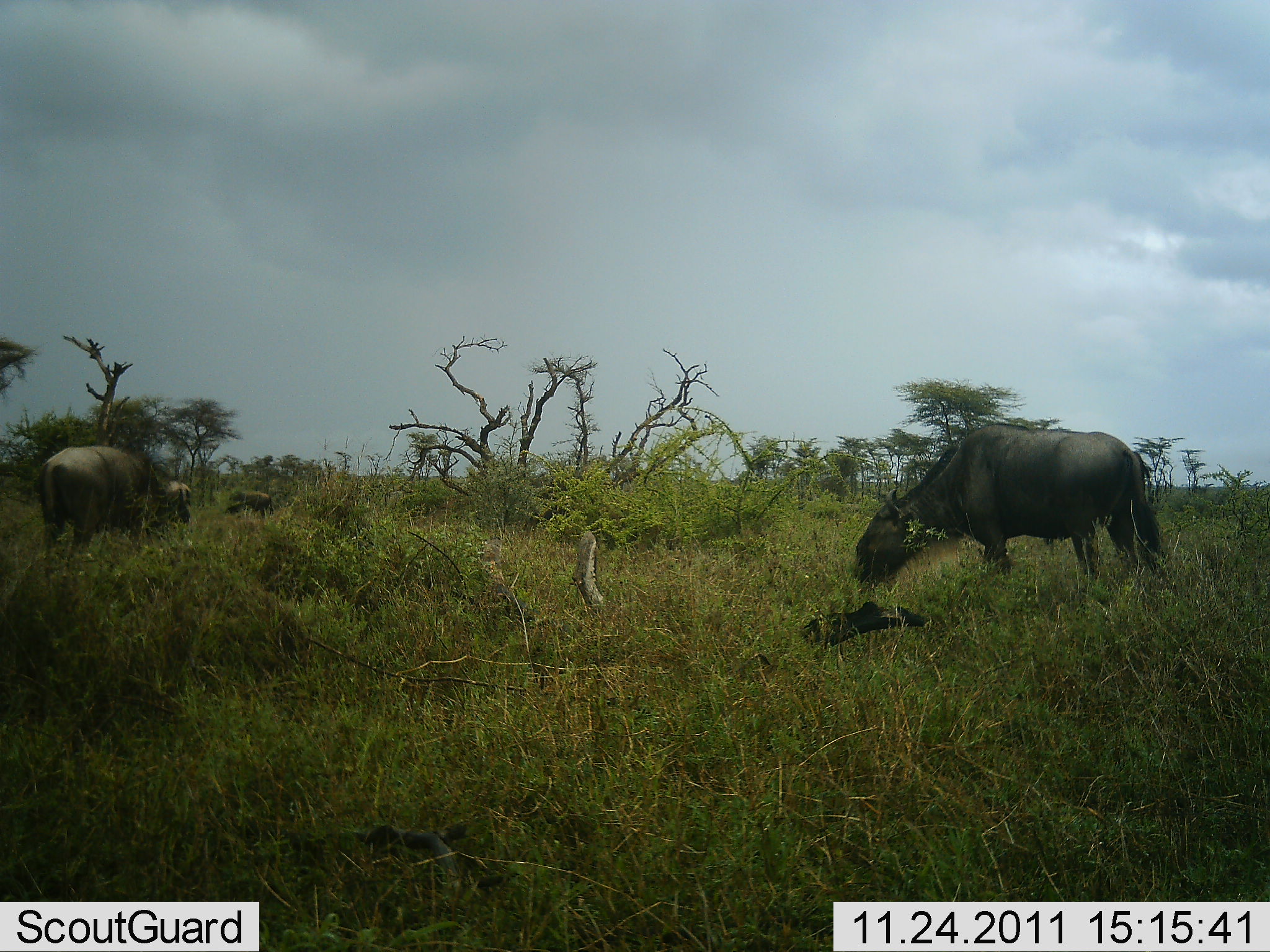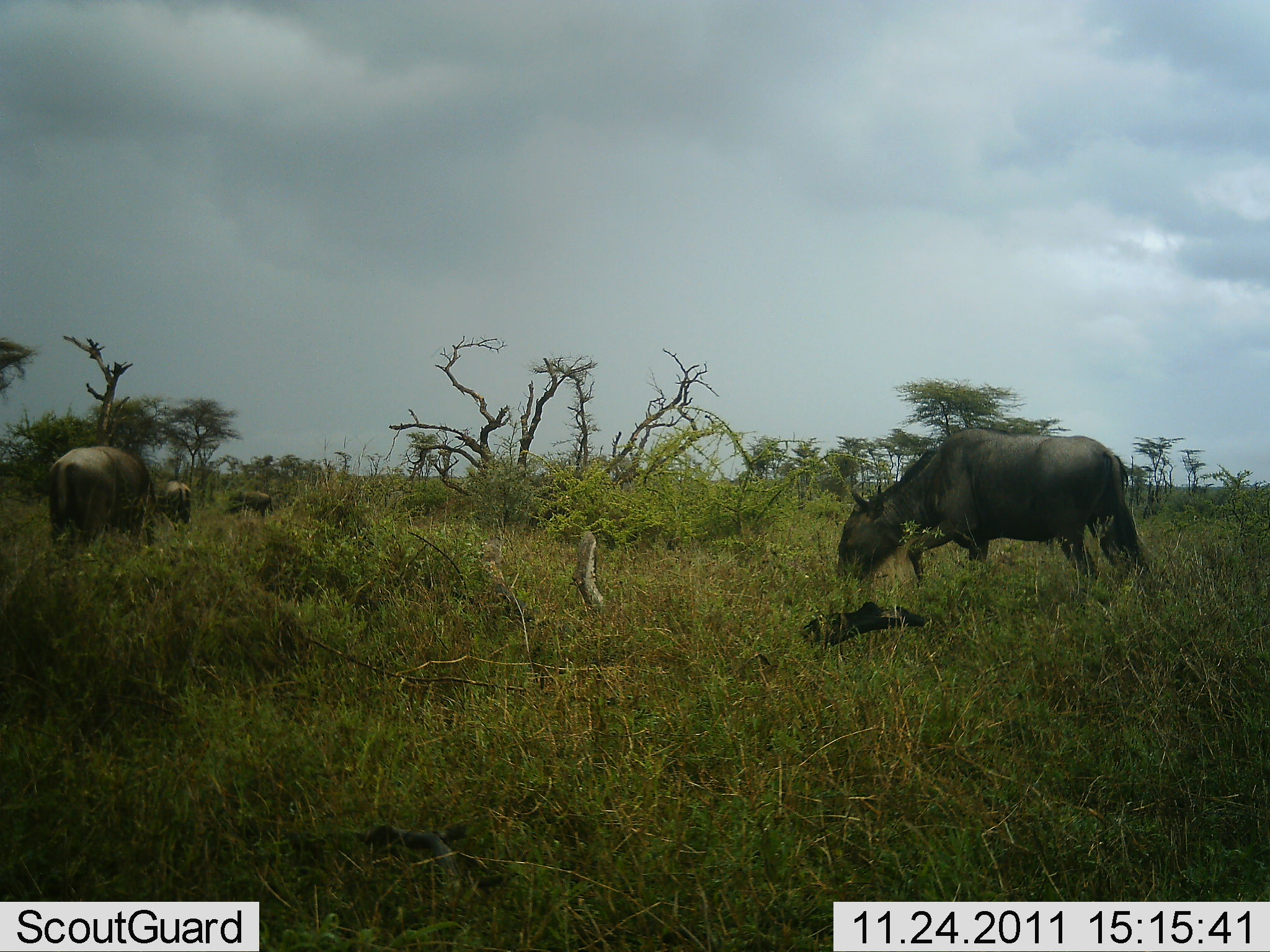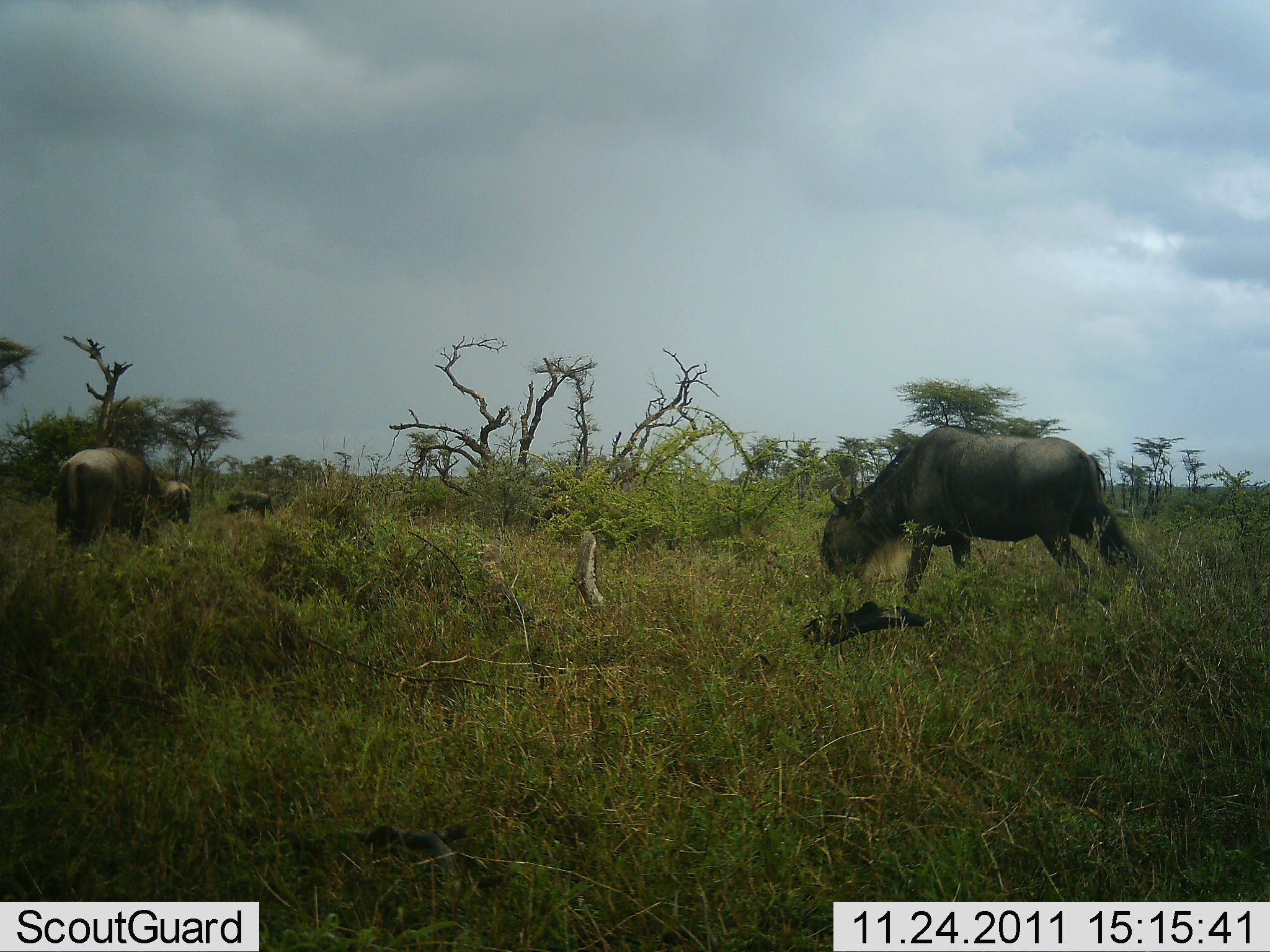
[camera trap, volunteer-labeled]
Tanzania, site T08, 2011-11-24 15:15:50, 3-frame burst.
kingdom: Animalia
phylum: Chordata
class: Mammalia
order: Artiodactyla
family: Bovidae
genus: Connochaetes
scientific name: Connochaetes taurinus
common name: blue wildebeest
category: wildebeest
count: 4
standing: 20%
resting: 0%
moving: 30%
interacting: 0%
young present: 0%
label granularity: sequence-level